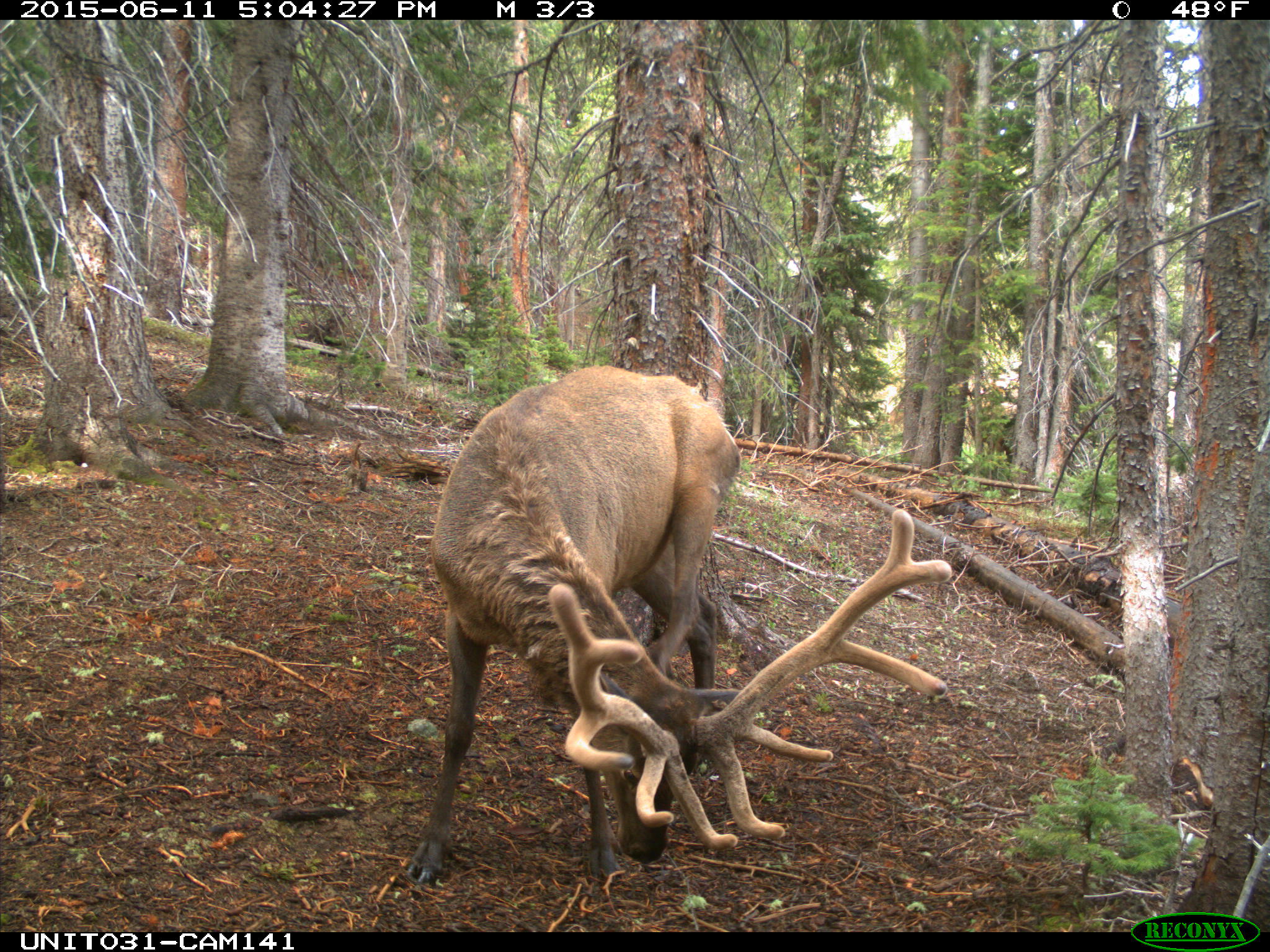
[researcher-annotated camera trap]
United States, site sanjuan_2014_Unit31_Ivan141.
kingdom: Animalia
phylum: Chordata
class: Mammalia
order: Artiodactyla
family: Cervidae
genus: Cervus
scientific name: Cervus elaphus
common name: red deer